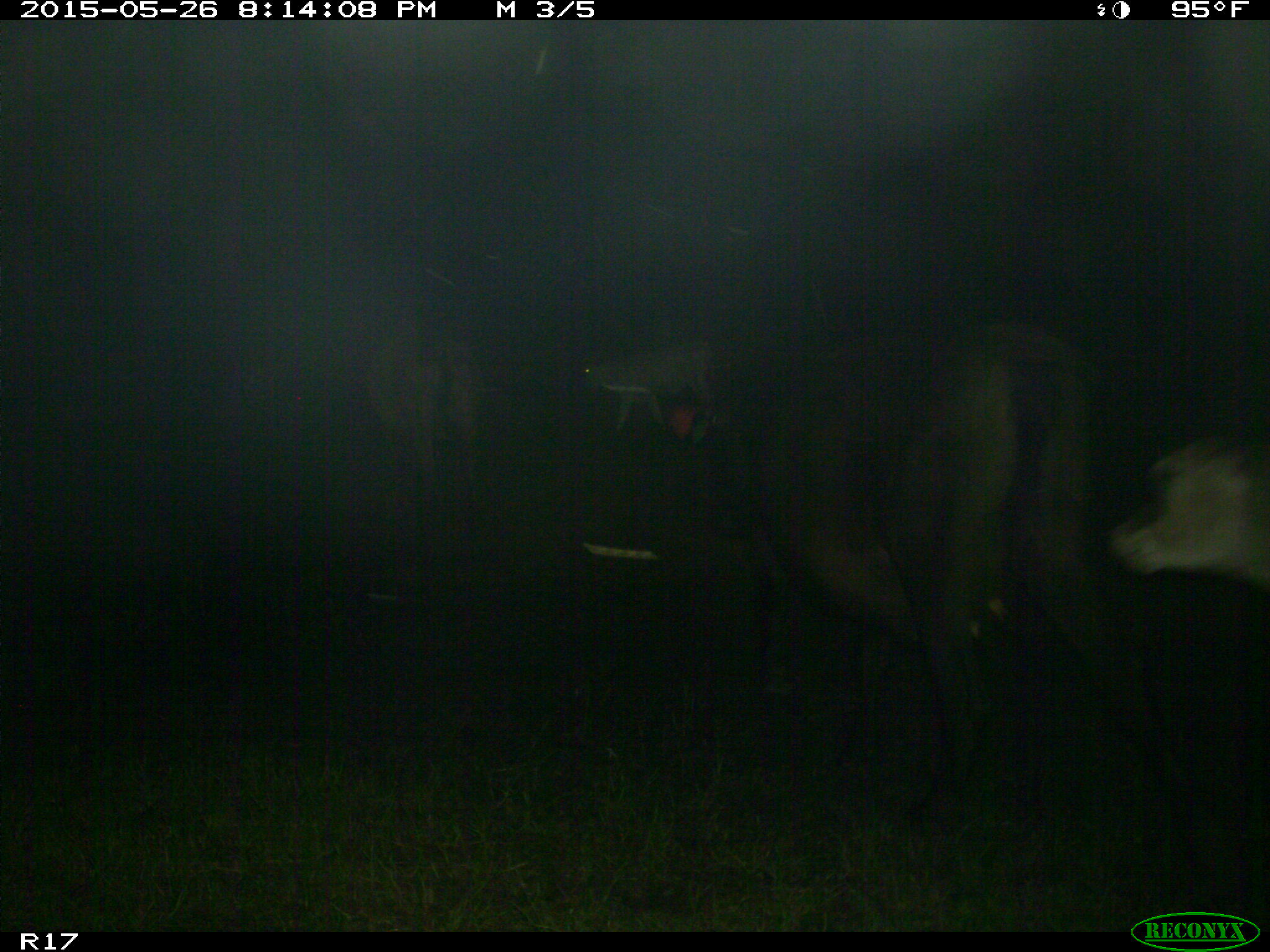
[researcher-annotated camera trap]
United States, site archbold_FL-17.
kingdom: Animalia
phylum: Chordata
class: Mammalia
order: Artiodactyla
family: Bovidae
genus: Bos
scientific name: Bos taurus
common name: domestic cow